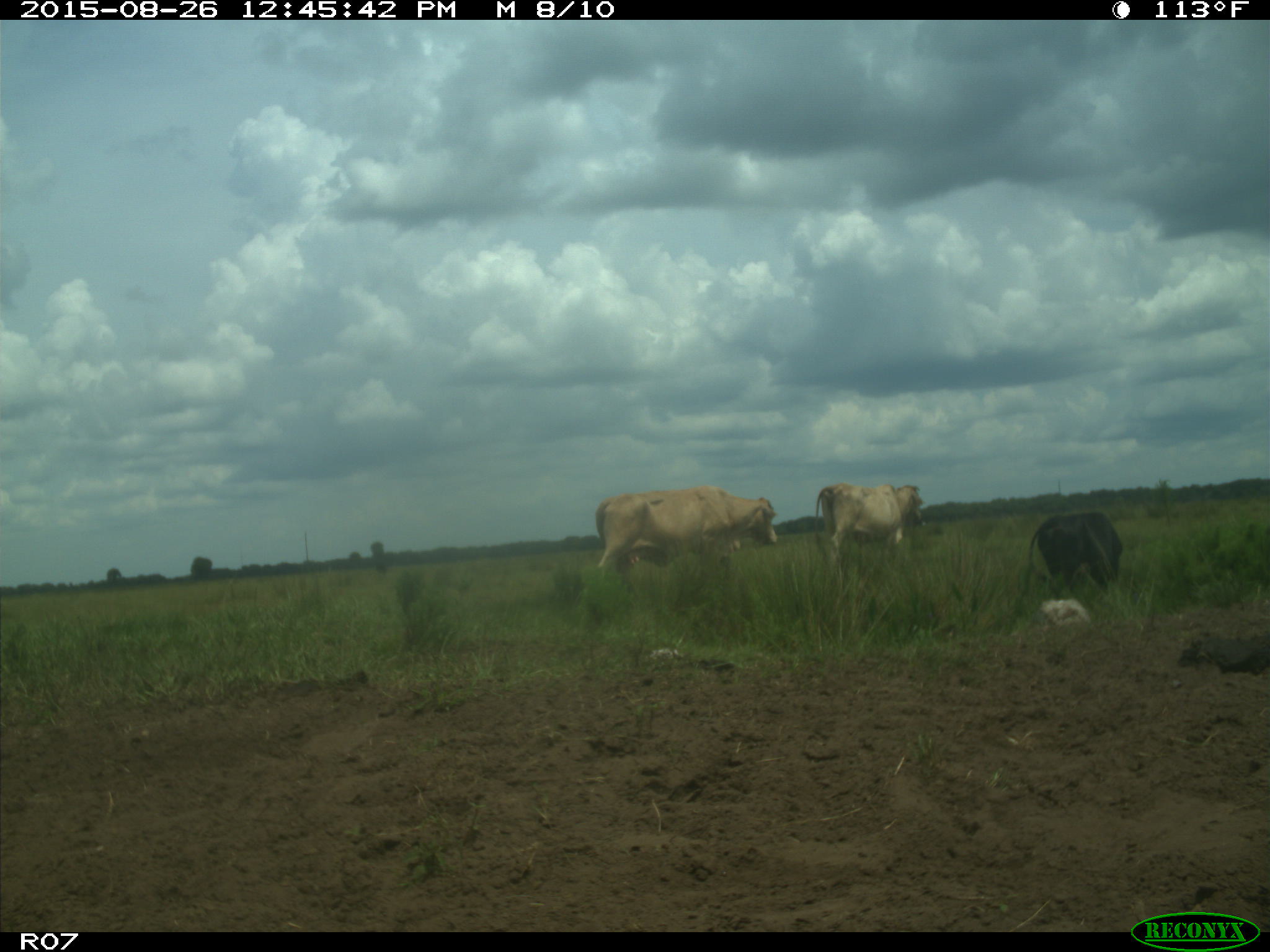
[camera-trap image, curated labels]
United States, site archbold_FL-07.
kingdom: Animalia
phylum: Chordata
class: Mammalia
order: Artiodactyla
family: Bovidae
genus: Bos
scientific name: Bos taurus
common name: domestic cow